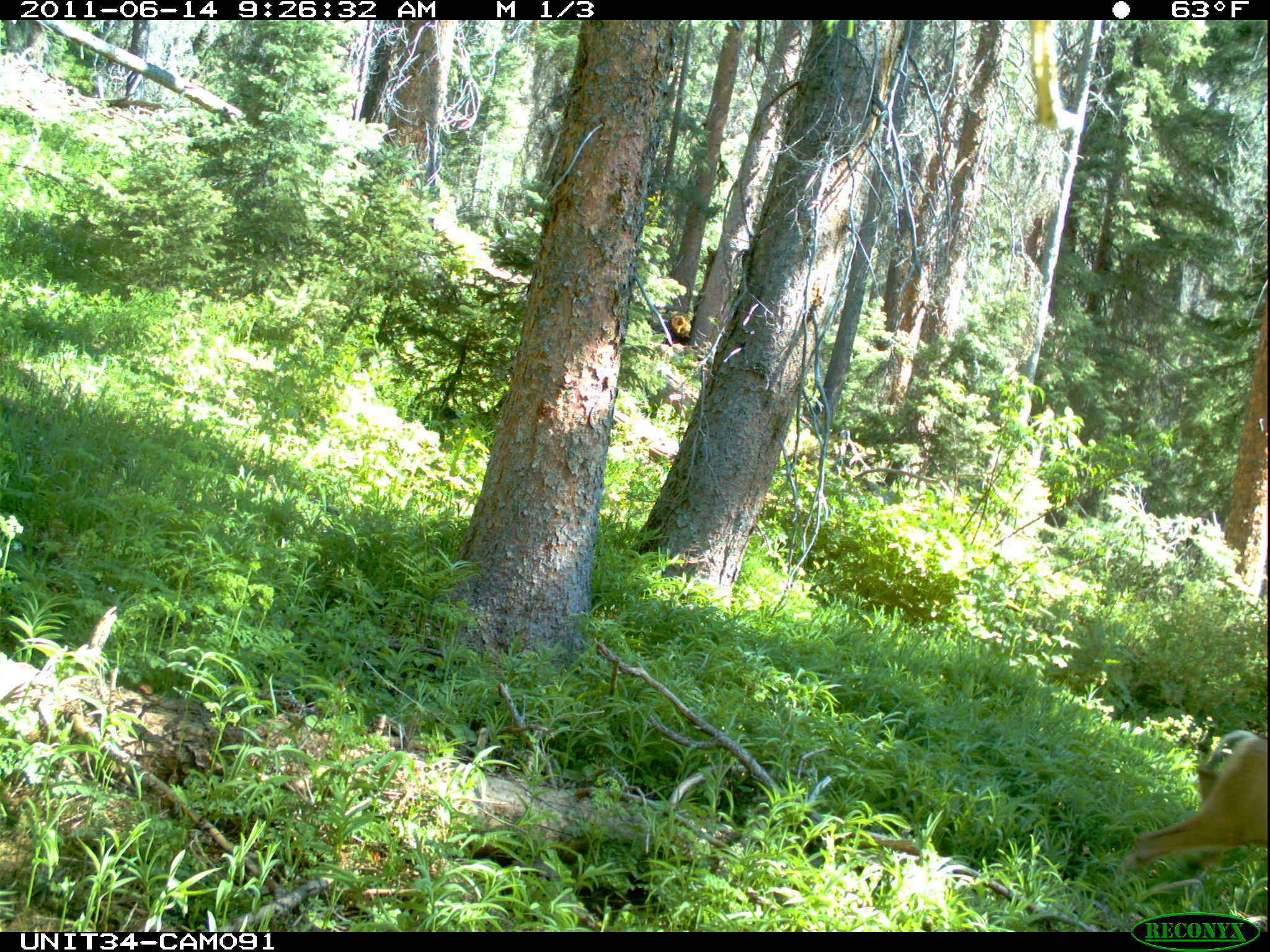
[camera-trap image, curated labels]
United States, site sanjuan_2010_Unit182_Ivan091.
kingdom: Animalia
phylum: Chordata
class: Mammalia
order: Artiodactyla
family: Cervidae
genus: Odocoileus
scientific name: Odocoileus hemionus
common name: mule deer